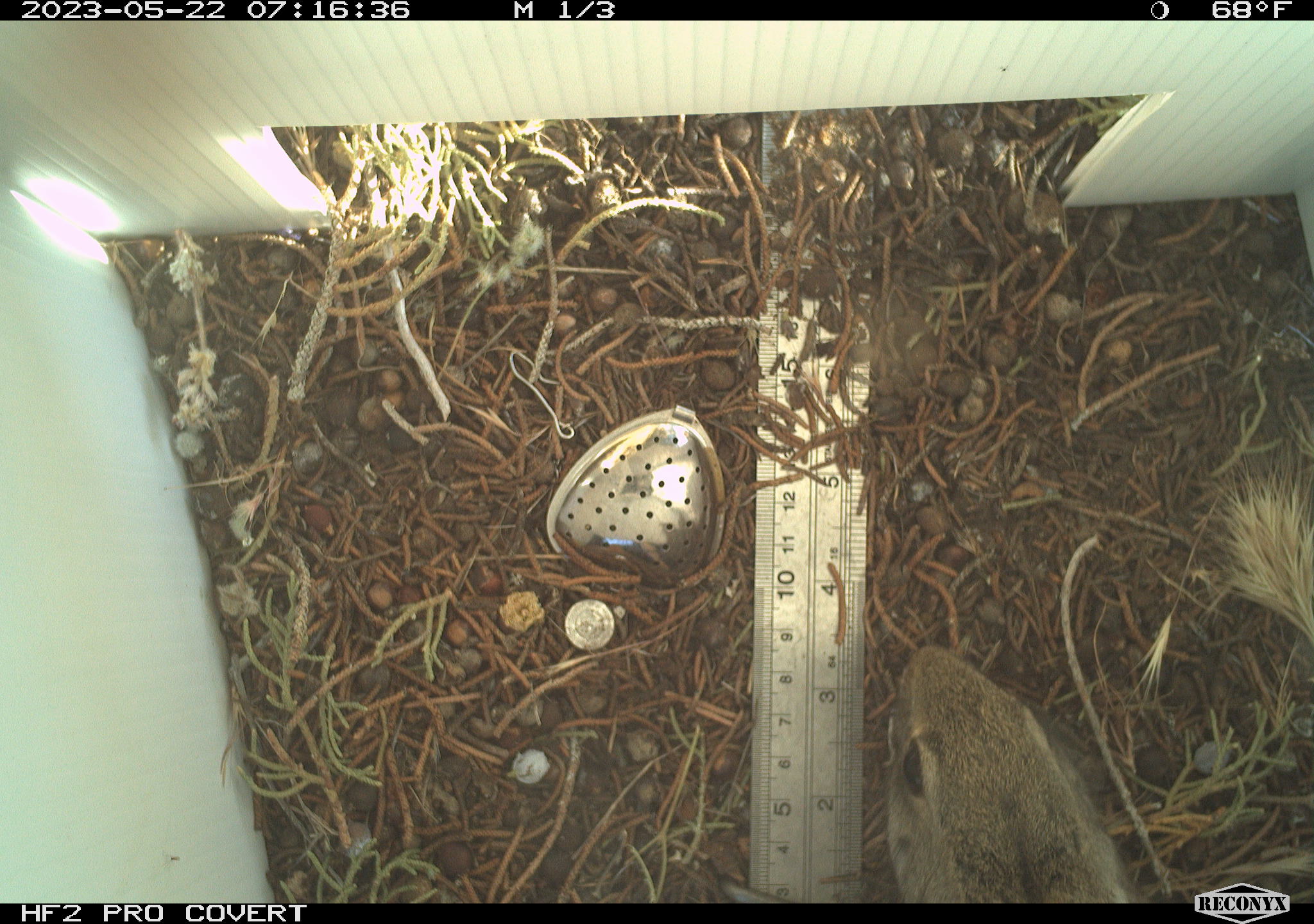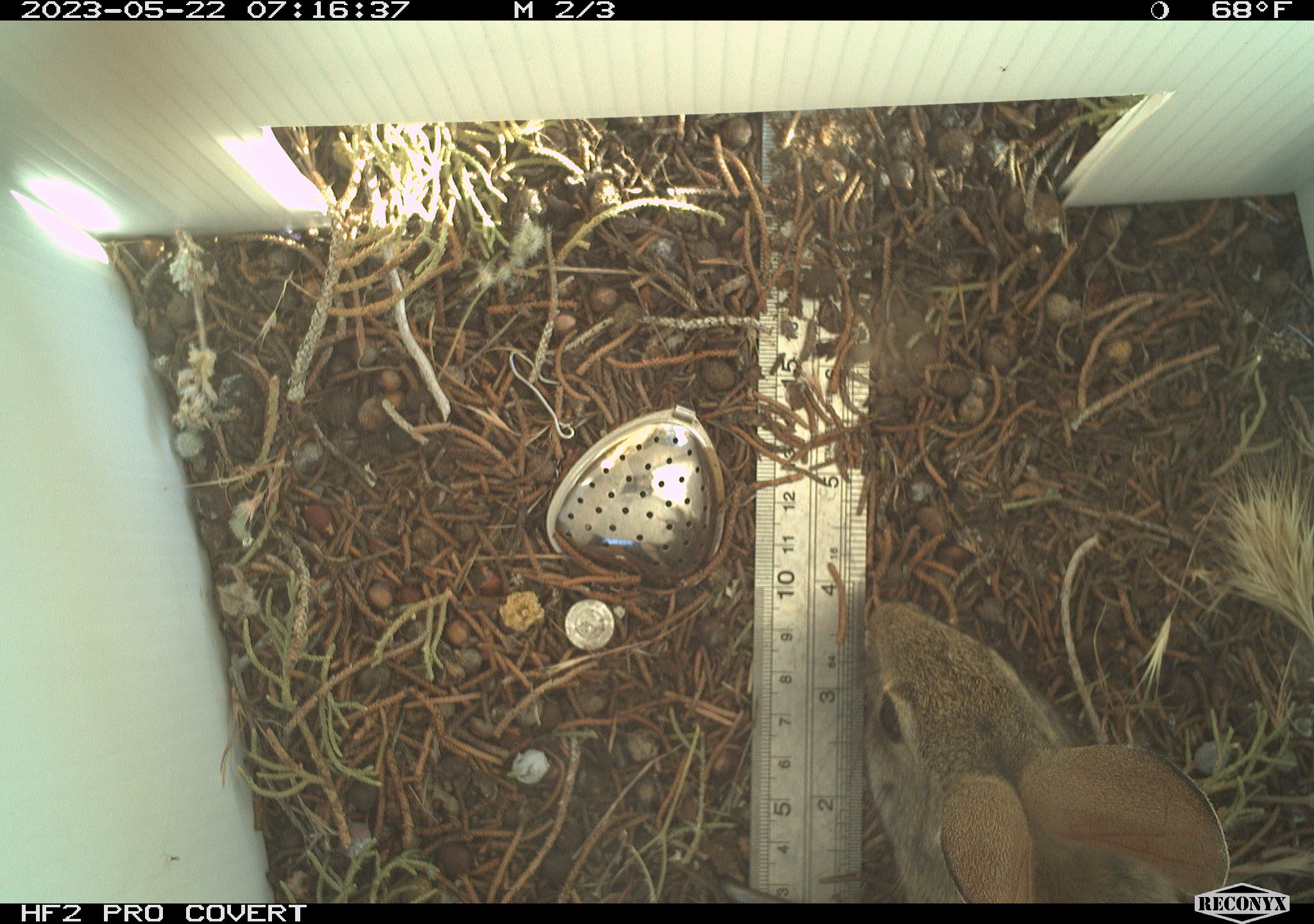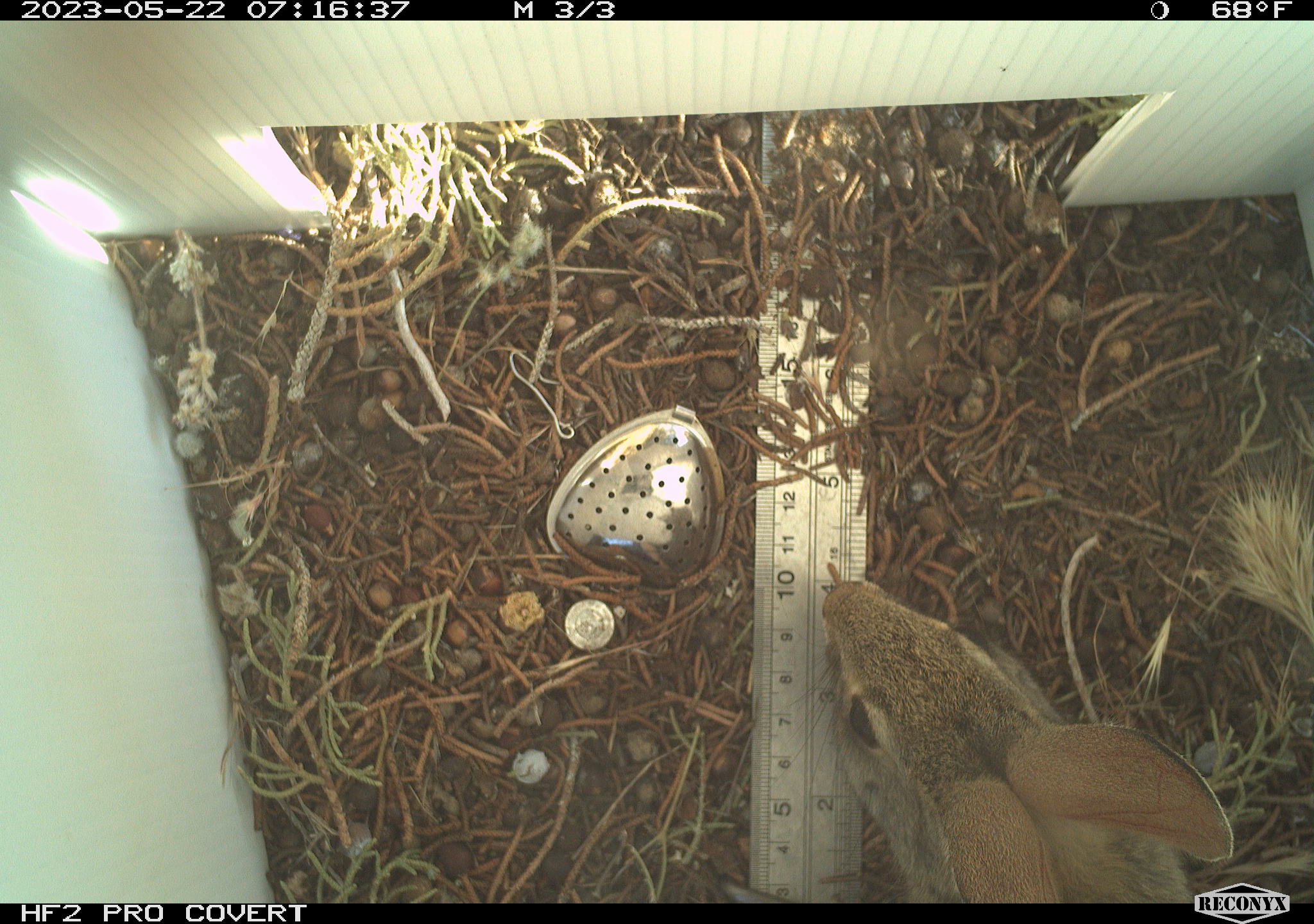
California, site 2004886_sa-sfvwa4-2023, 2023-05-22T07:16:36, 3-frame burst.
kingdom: Animalia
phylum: Chordata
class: Mammalia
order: Lagomorpha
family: Leporidae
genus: Sylvilagus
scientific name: Sylvilagus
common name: cottontail rabbits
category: sylvilagus species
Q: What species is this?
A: Sylvilagus species (cottontail rabbits) (Sylvilagus).